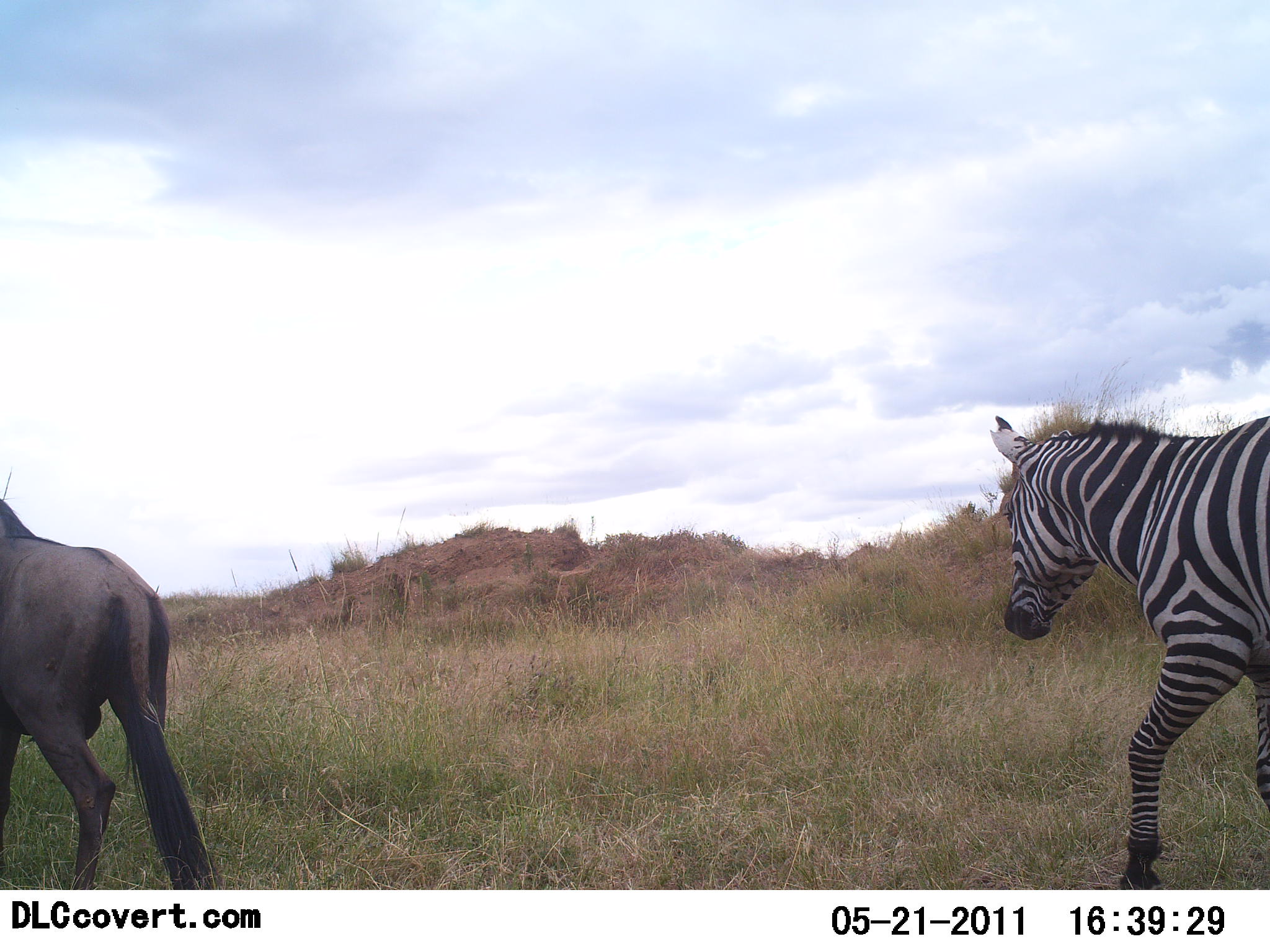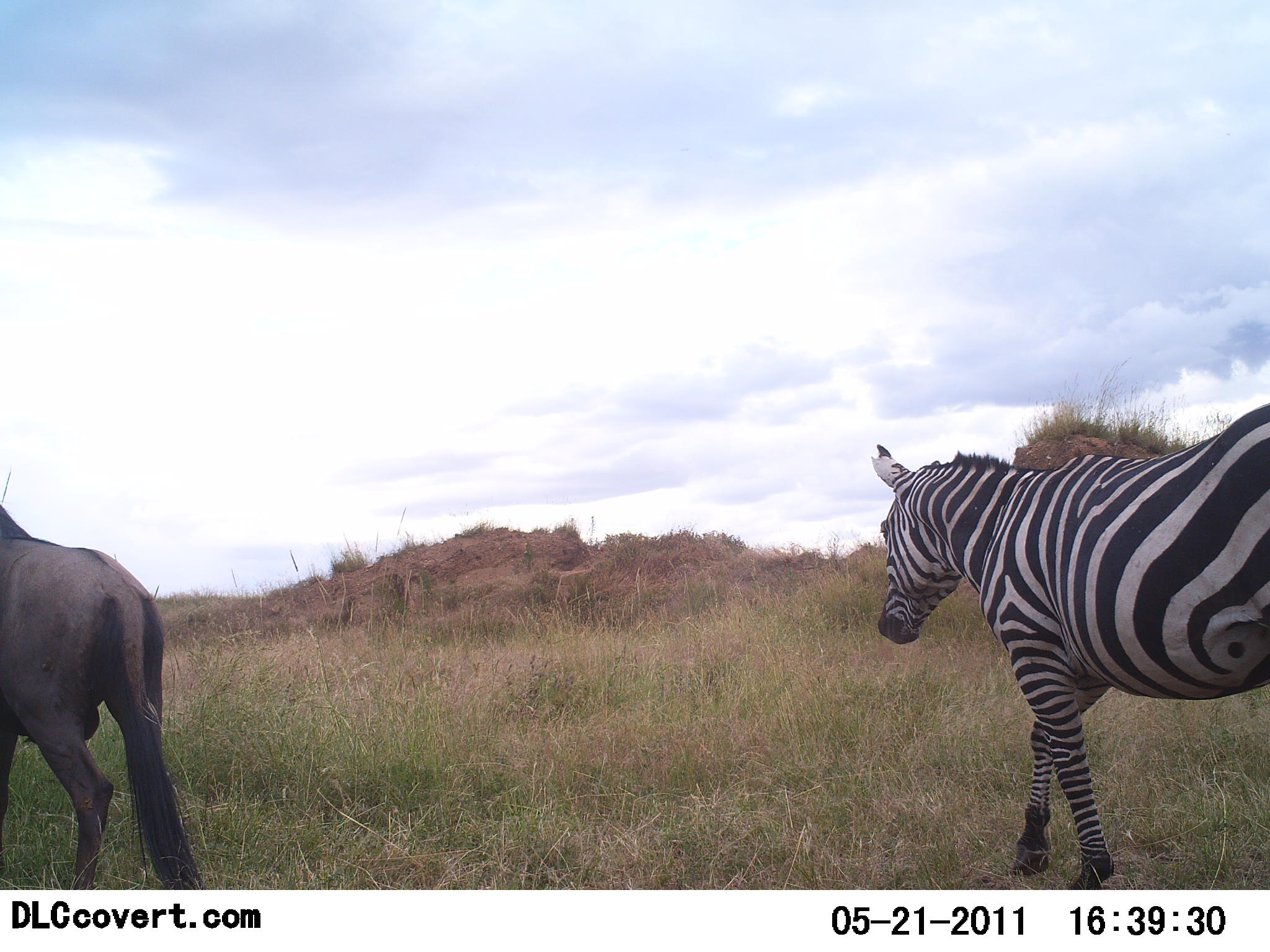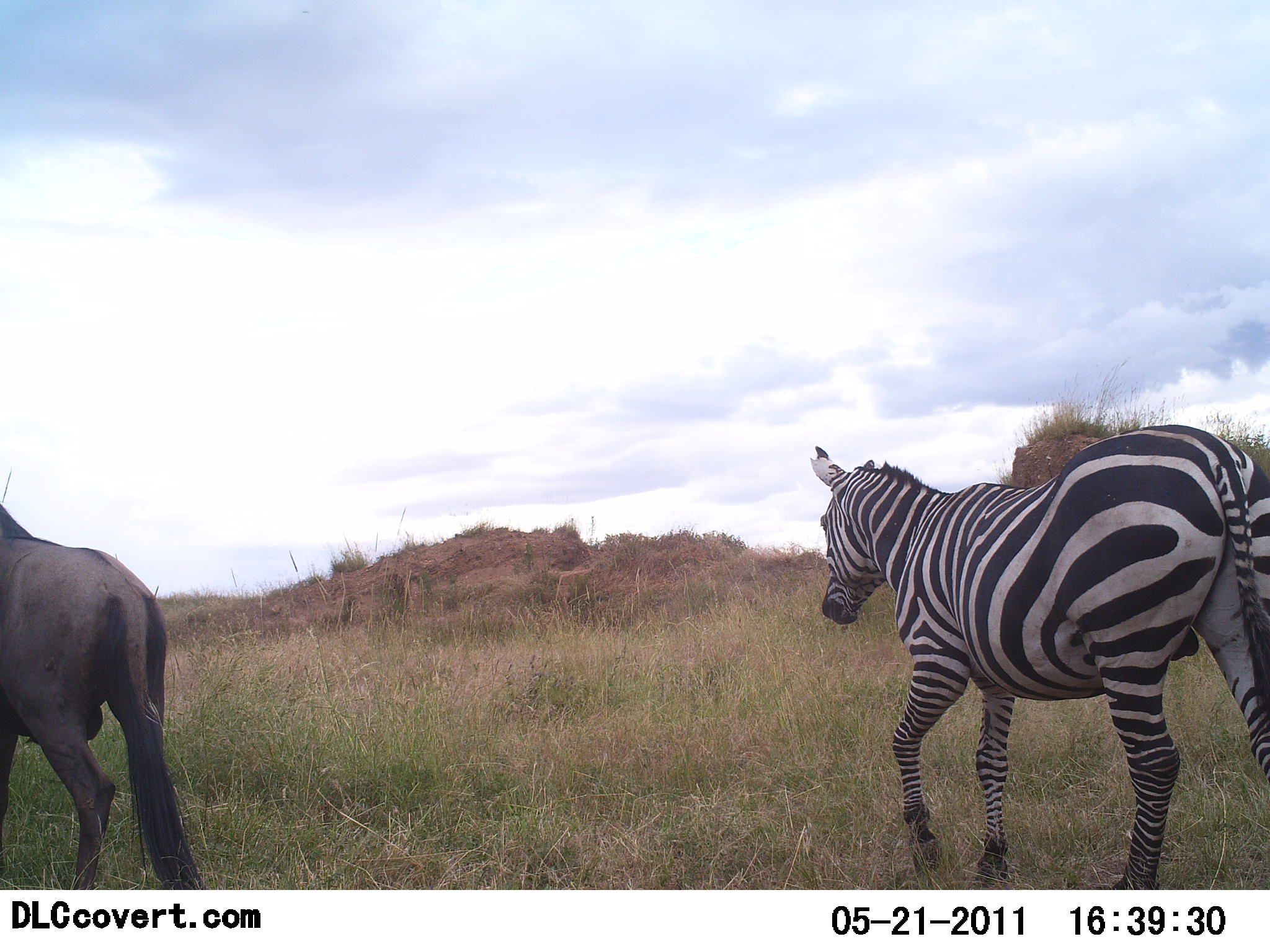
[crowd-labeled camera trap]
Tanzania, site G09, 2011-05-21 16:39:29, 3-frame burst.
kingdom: Animalia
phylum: Chordata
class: Mammalia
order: Artiodactyla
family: Bovidae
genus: Connochaetes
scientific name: Connochaetes taurinus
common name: blue wildebeest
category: wildebeest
Wildebeest (blue wildebeest) (Connochaetes taurinus), count 1. Behavior (volunteer vote fractions): standing 42%, resting 0%, moving 58%, interacting 0%. Young present (vote fraction): 0%. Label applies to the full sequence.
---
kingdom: Animalia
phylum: Chordata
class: Mammalia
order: Perissodactyla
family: Equidae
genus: Equus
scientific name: Equus quagga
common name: plains zebra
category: zebra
Zebra (plains zebra) (Equus quagga), count 1. Behavior (volunteer vote fractions): standing 0%, resting 0%, moving 100%, interacting 0%. Young present (vote fraction): 0%. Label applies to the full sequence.